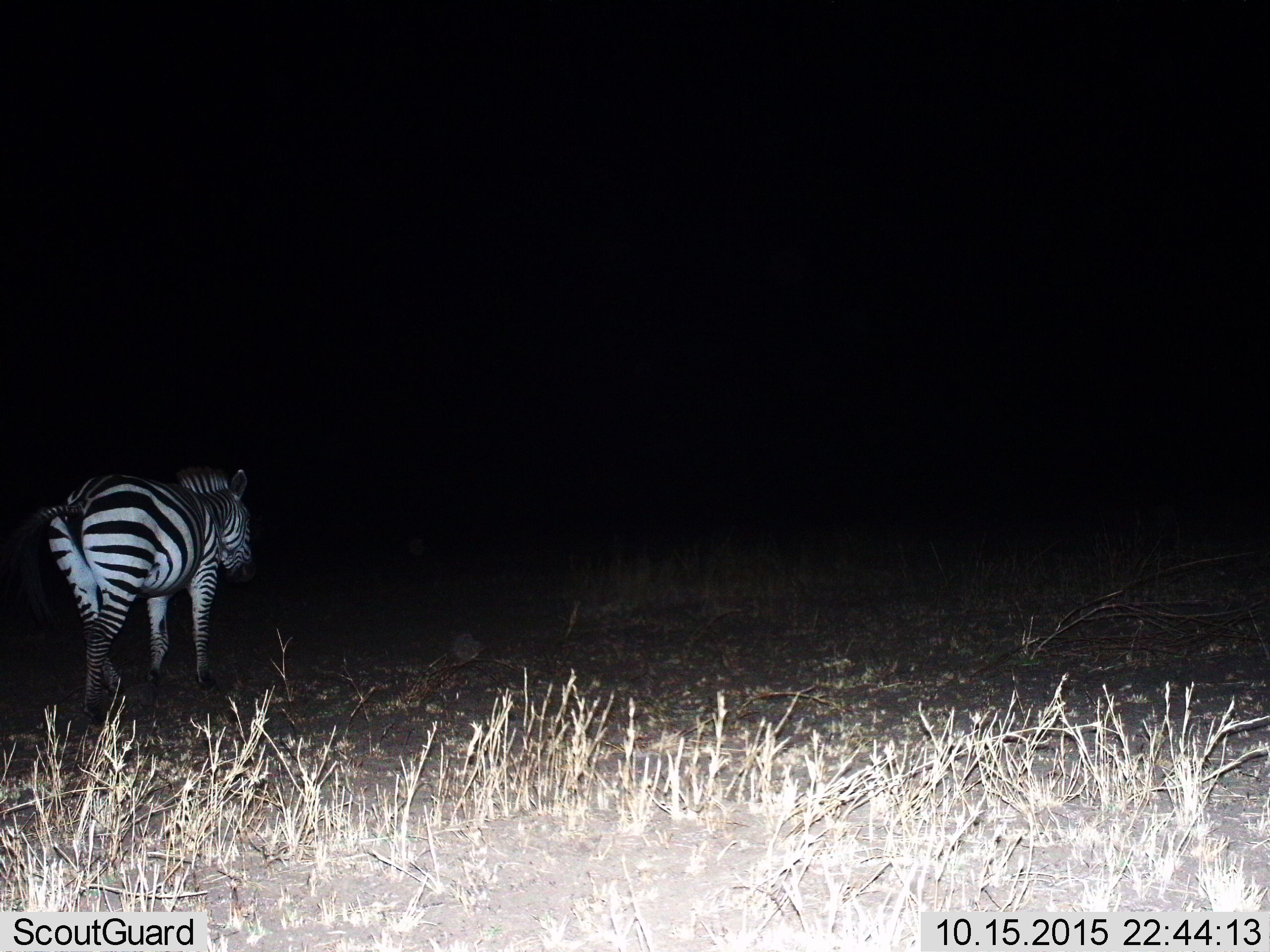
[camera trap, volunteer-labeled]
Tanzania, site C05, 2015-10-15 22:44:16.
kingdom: Animalia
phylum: Chordata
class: Mammalia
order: Perissodactyla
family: Equidae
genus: Equus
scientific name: Equus quagga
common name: plains zebra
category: zebra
Zebra (plains zebra) (Equus quagga), count 1. Behavior (volunteer vote fractions): standing 41%, resting 0%, moving 59%, interacting 0%. Young present (vote fraction): 0%. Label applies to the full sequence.